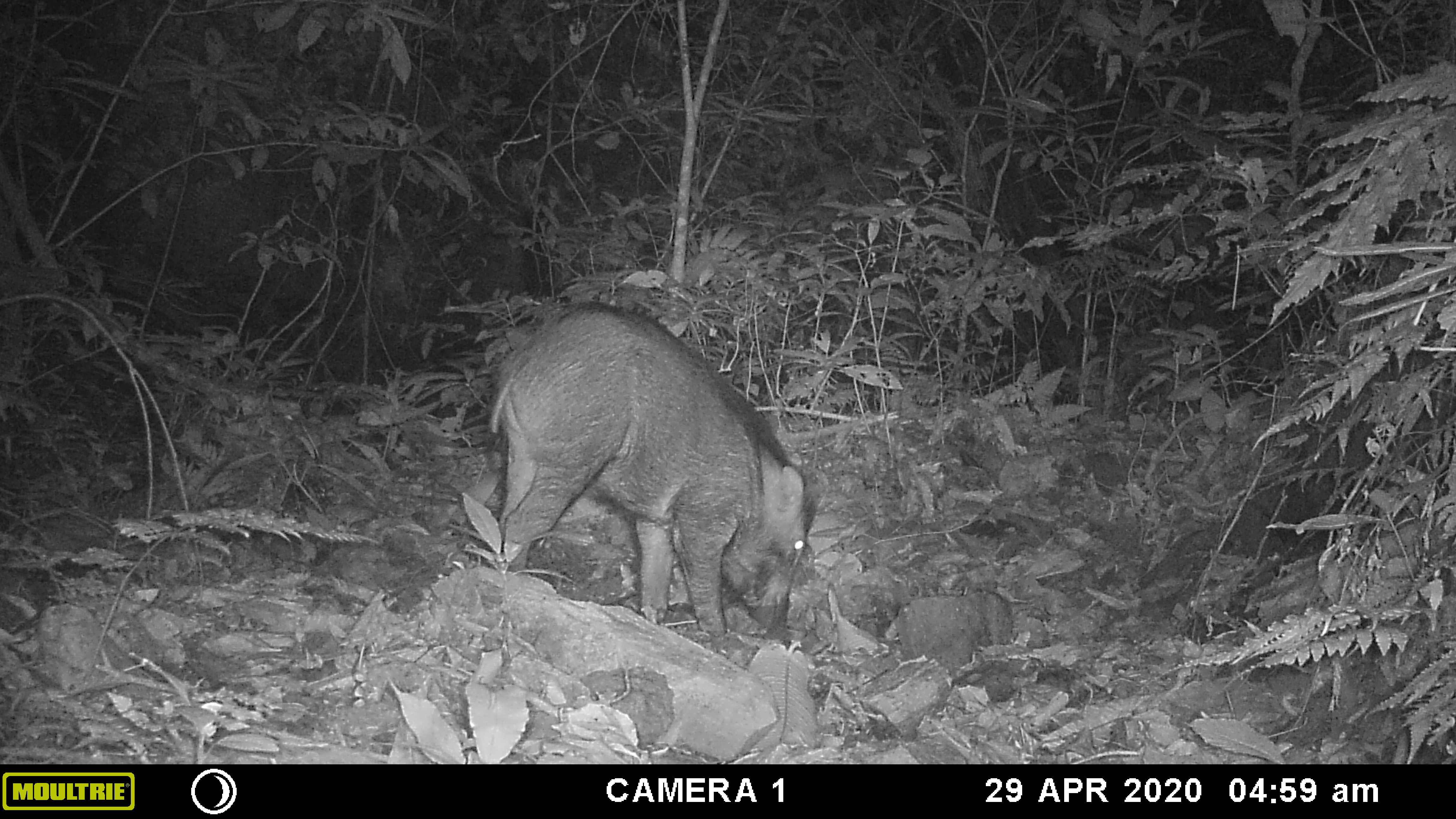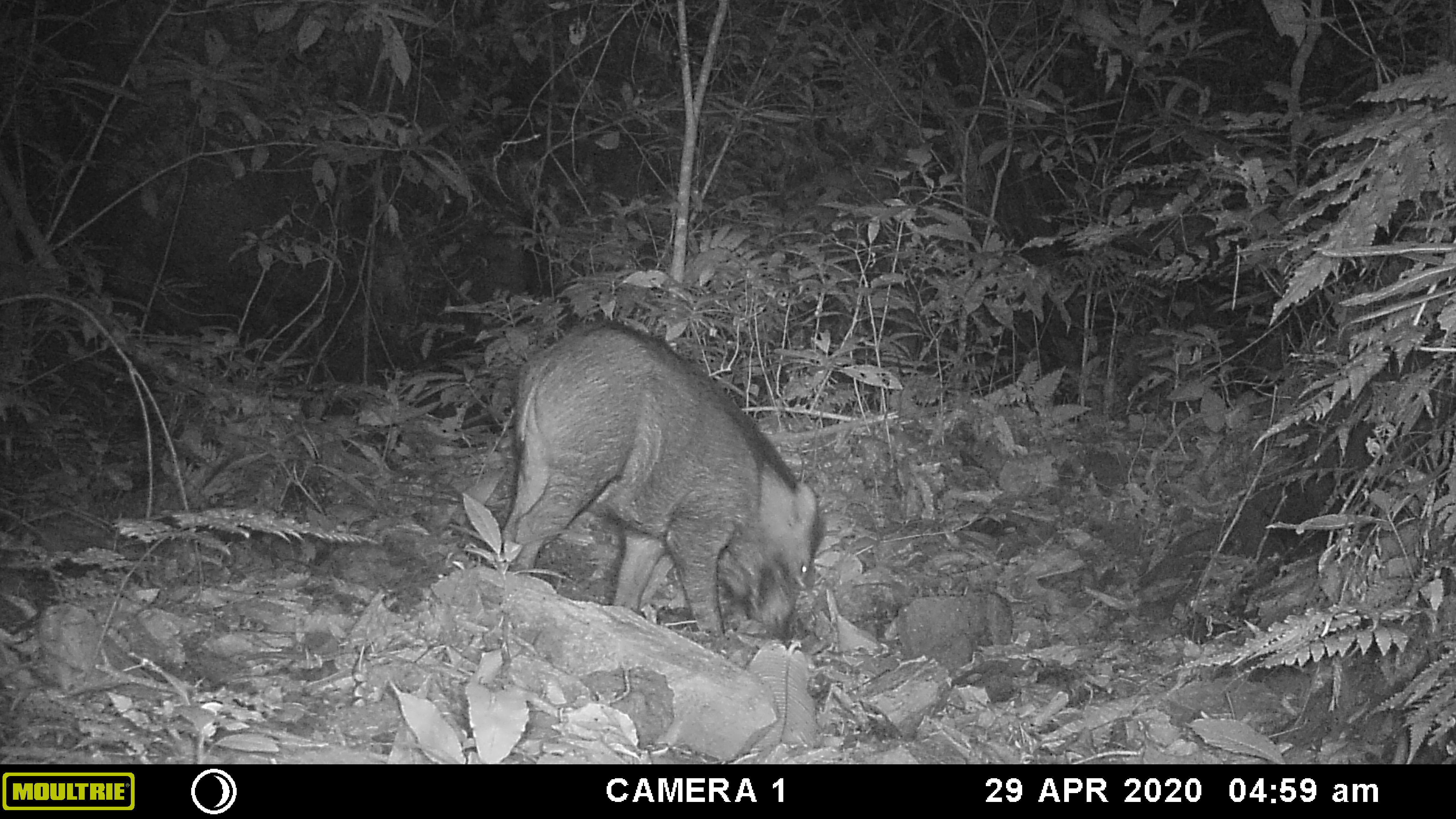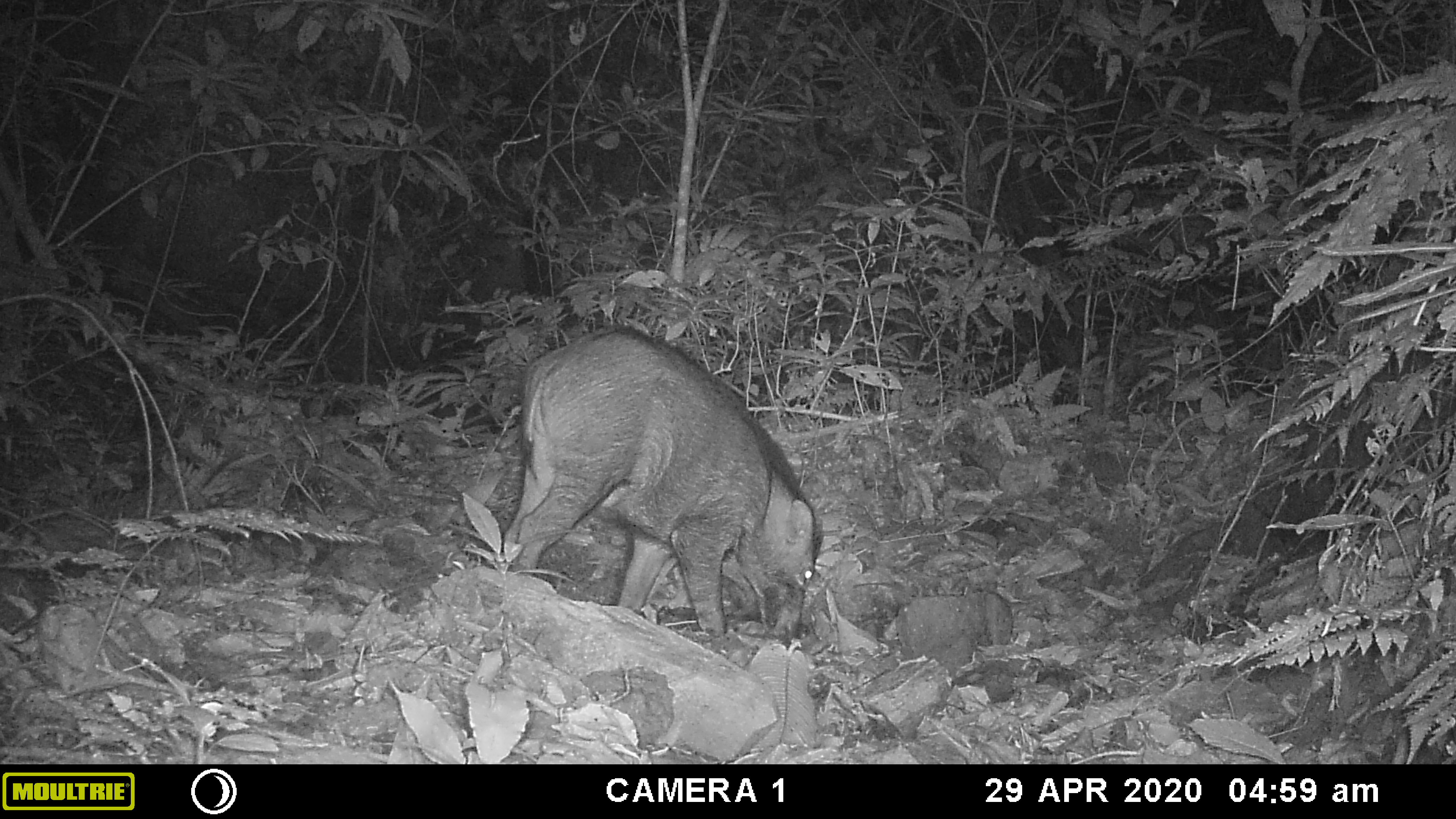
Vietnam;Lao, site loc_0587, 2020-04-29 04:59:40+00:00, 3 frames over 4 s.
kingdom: Animalia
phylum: Chordata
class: Mammalia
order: Artiodactyla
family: Suidae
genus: Sus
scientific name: Sus scrofa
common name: eurasian wild pig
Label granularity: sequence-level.